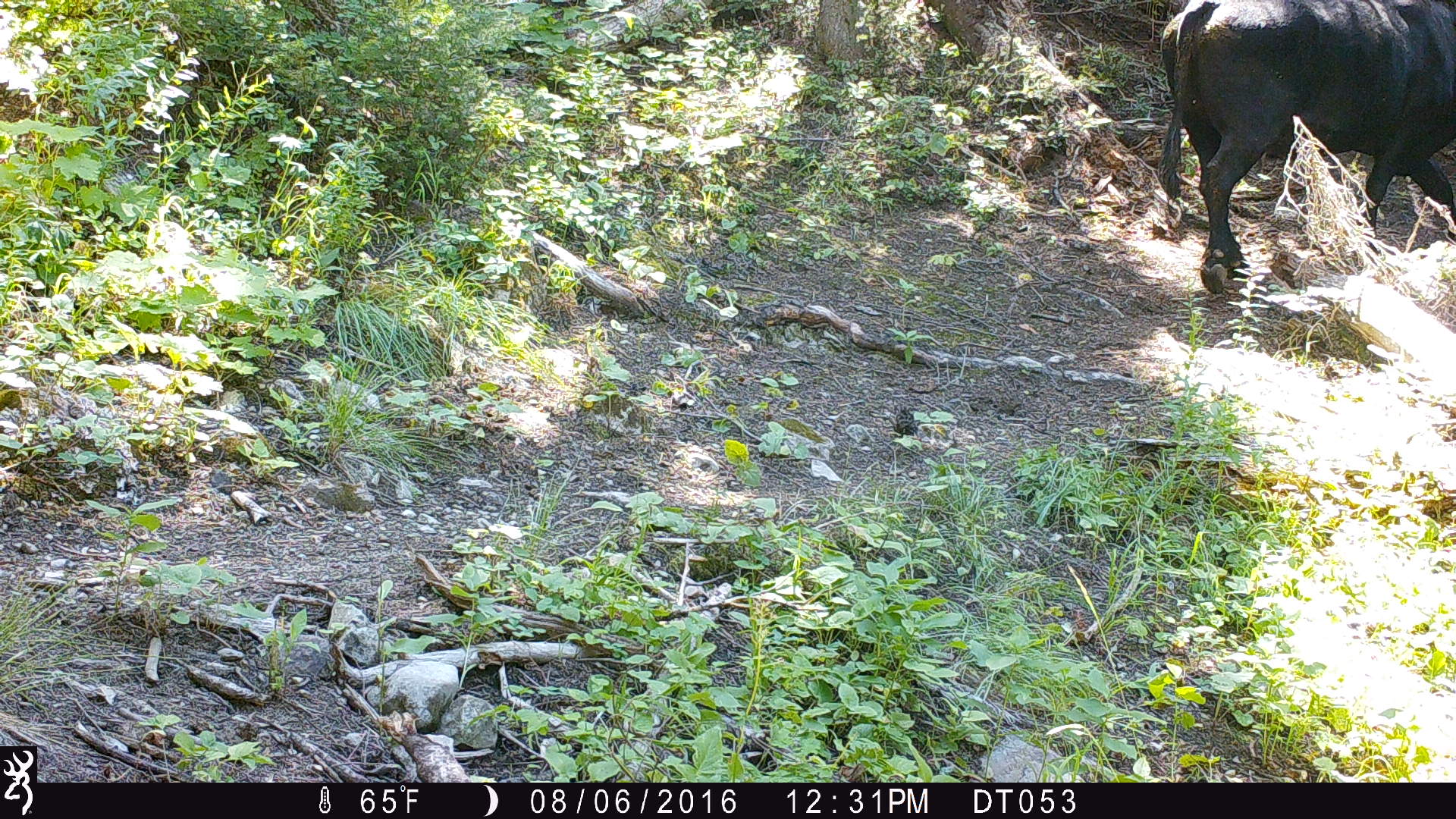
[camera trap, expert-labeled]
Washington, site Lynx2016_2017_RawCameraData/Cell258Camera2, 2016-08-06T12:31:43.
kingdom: Animalia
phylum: Chordata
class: Mammalia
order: Artiodactyla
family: Bovidae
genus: Bos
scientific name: Bos taurus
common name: domestic cattle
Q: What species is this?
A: Domestic cattle (Bos taurus).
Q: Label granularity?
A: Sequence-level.